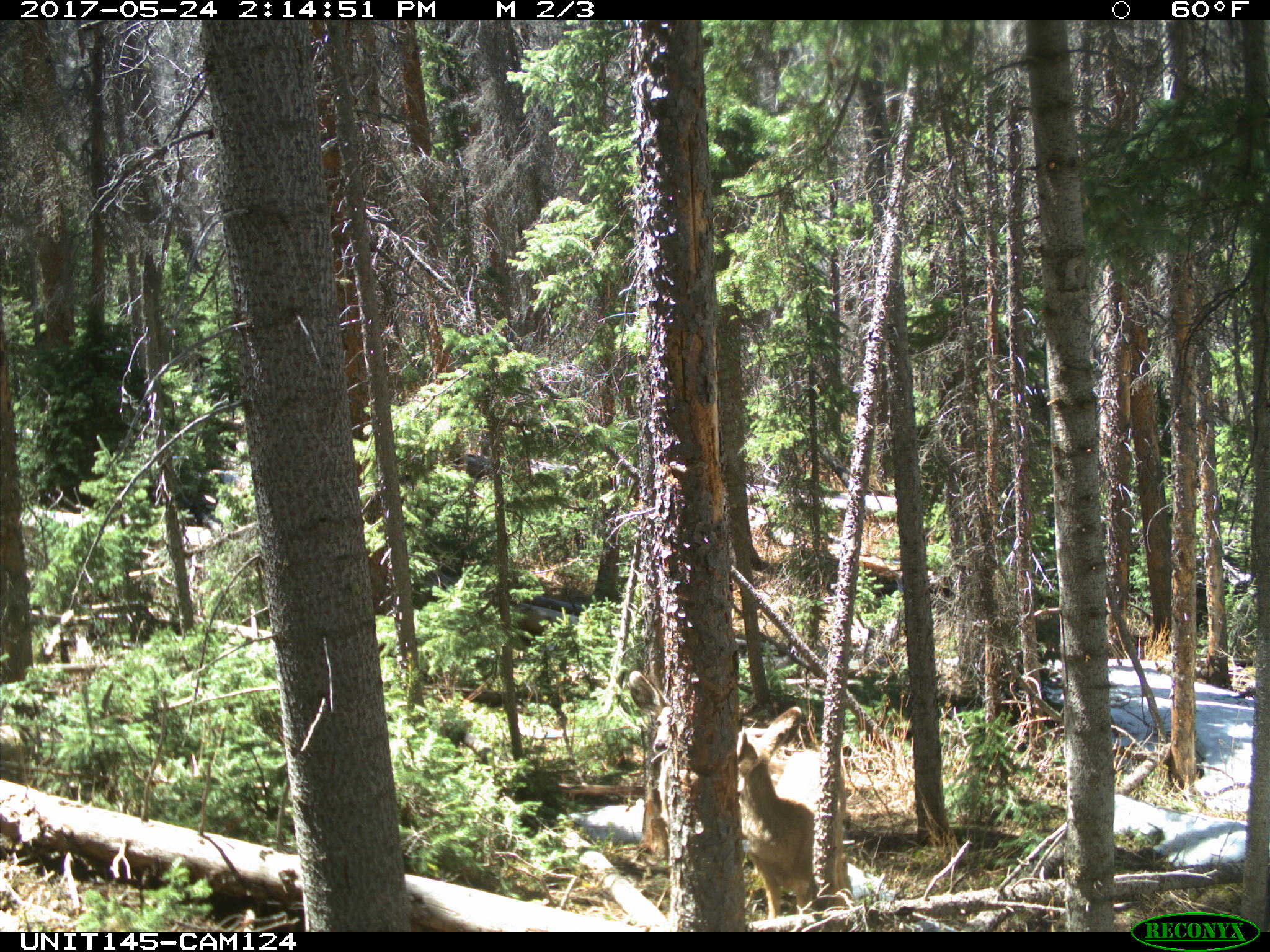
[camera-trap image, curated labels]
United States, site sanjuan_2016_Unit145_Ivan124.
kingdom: Animalia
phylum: Chordata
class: Mammalia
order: Artiodactyla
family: Cervidae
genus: Odocoileus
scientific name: Odocoileus hemionus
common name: mule deer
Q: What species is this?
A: Odocoileus hemionus (mule deer).